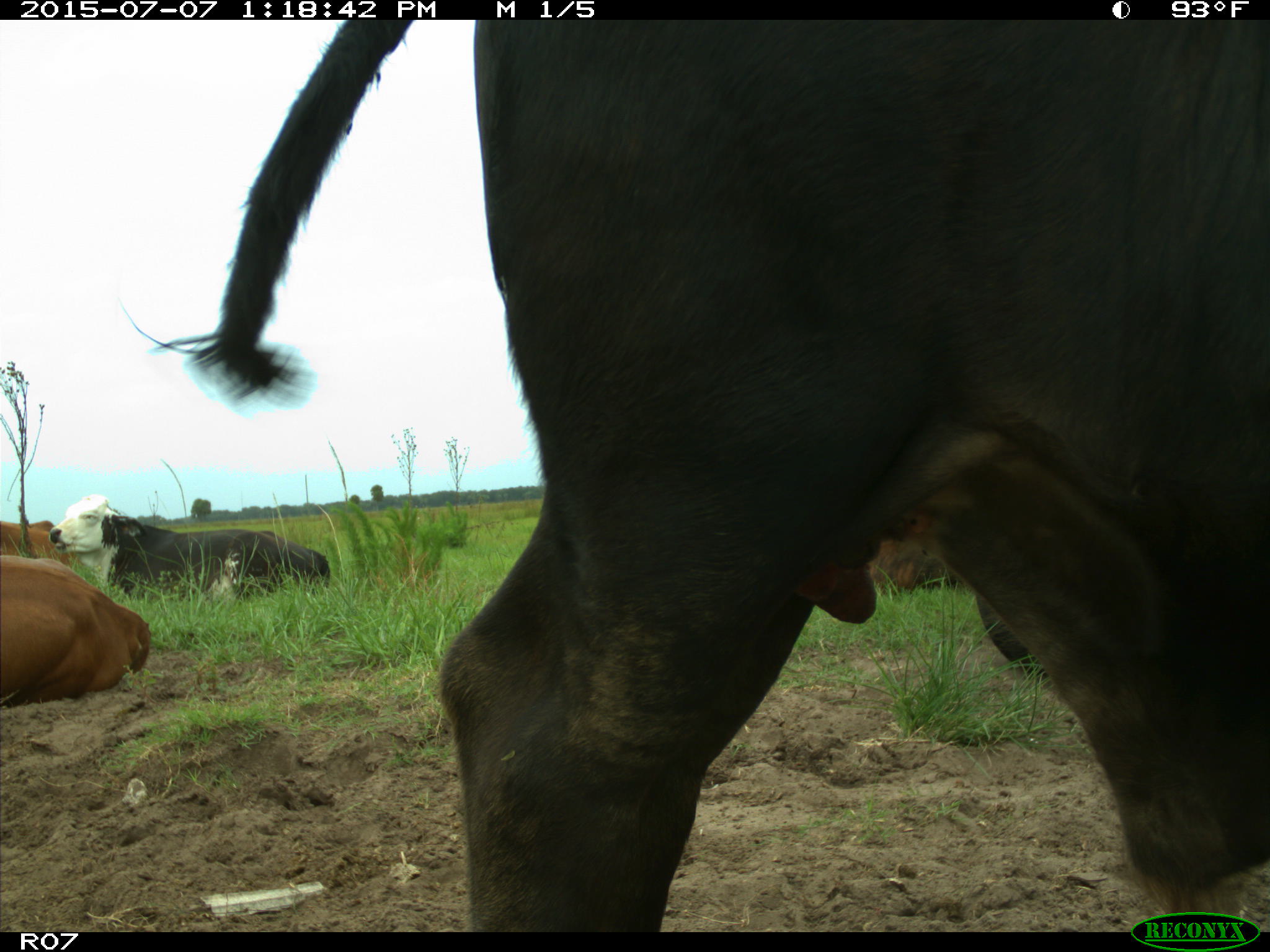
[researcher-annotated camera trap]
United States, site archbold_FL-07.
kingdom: Animalia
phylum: Chordata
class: Mammalia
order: Artiodactyla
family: Bovidae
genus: Bos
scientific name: Bos taurus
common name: domestic cow